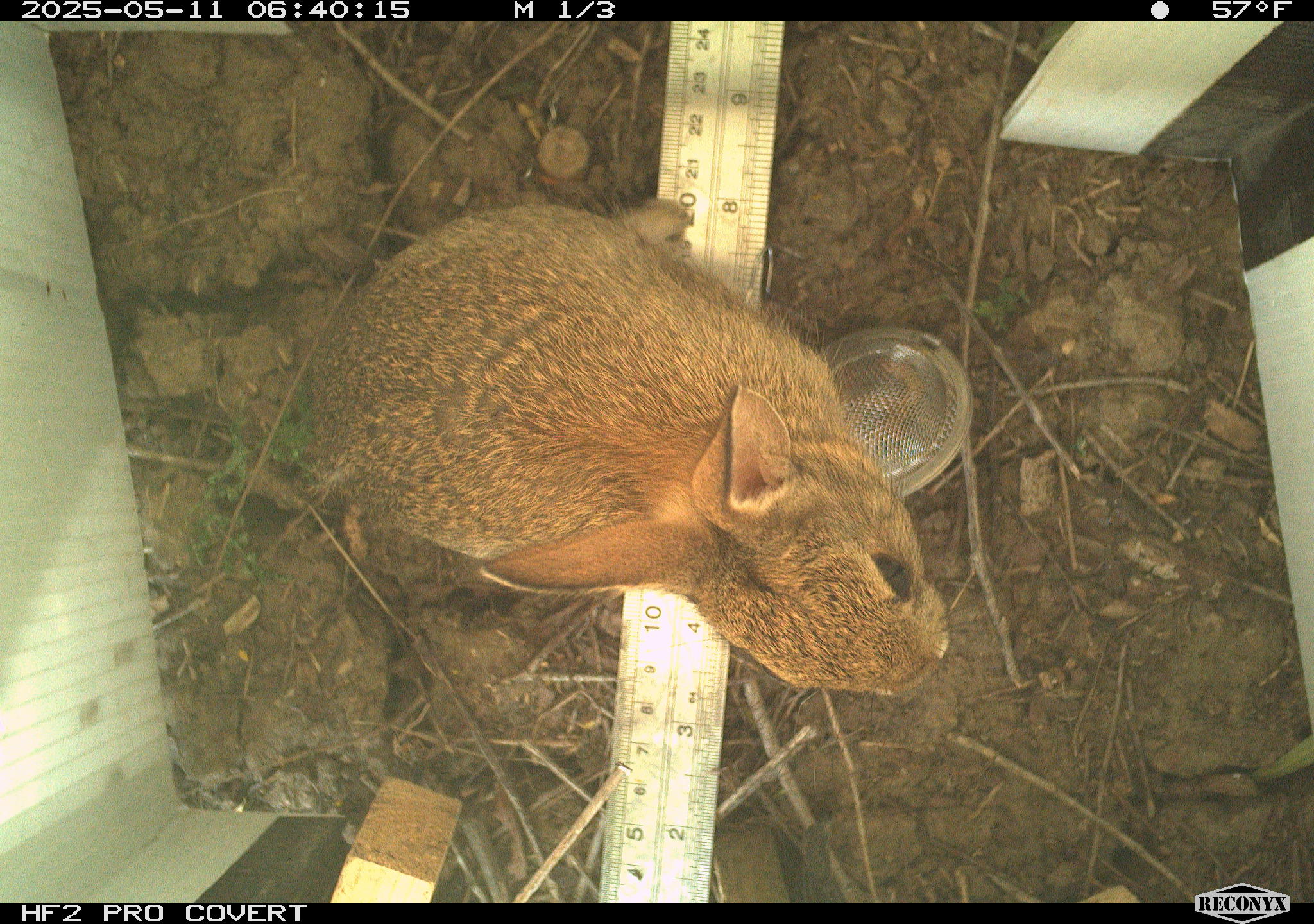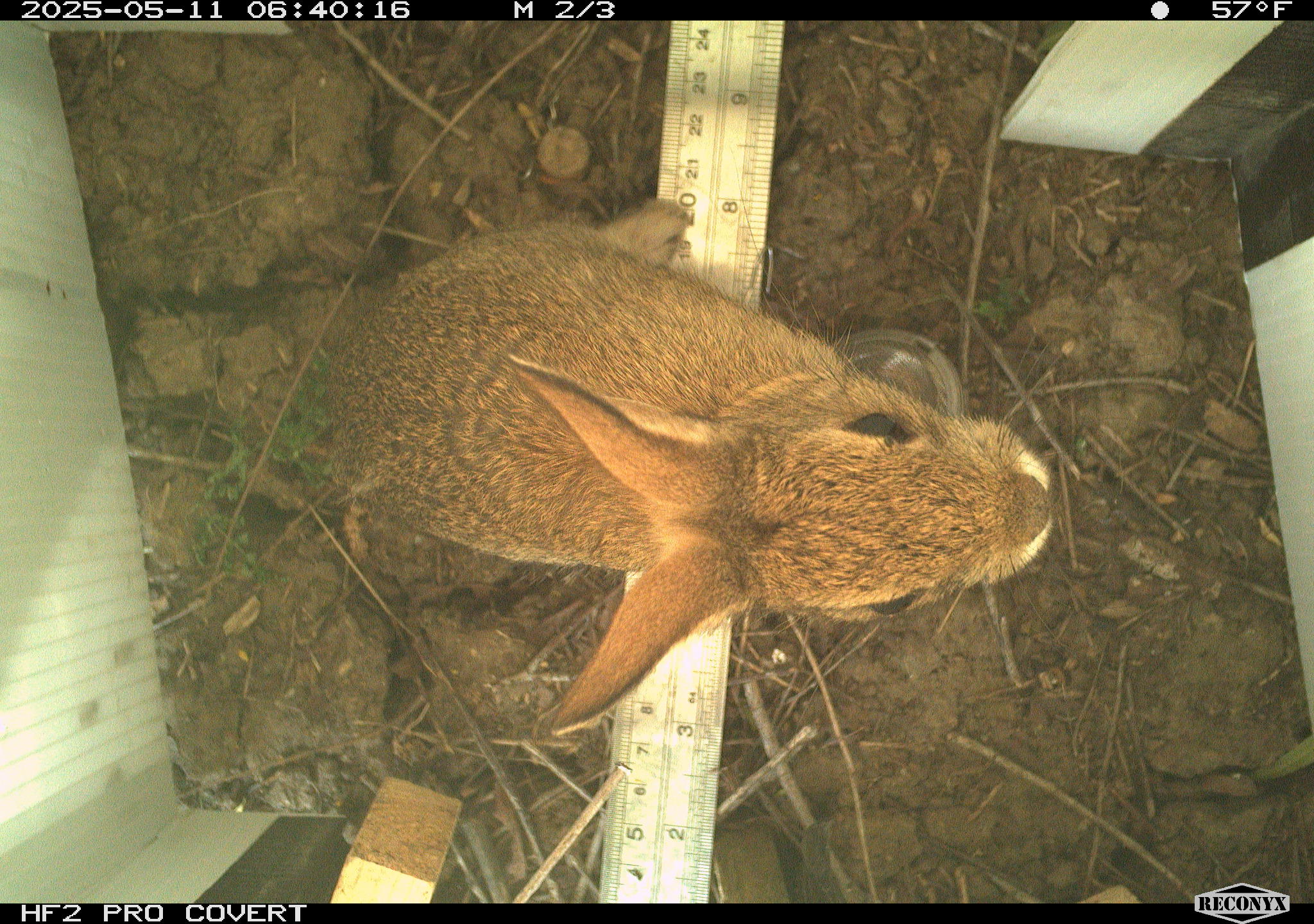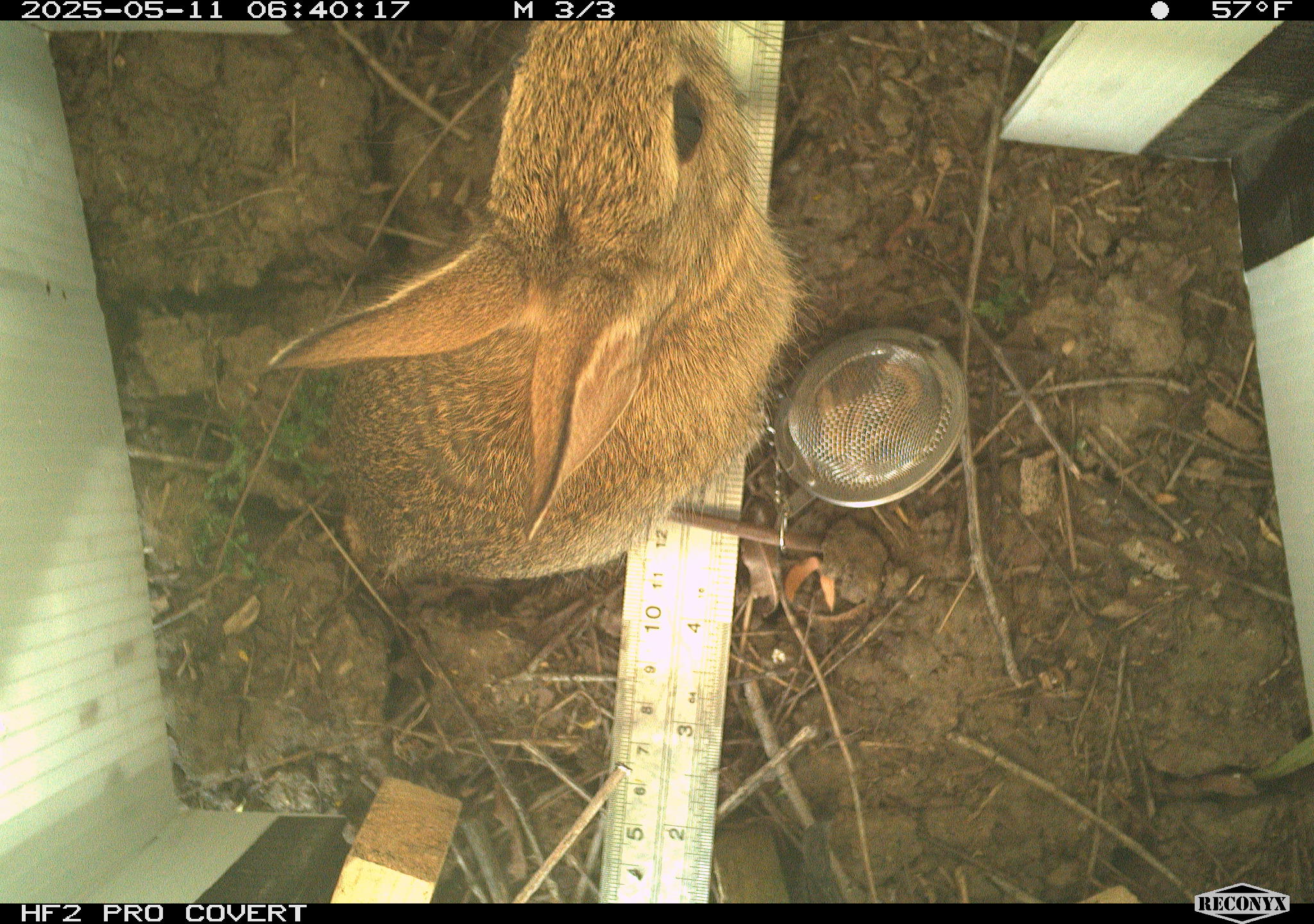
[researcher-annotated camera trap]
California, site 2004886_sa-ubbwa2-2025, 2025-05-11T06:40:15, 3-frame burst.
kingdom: Animalia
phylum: Chordata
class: Mammalia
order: Lagomorpha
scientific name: Lagomorpha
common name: hares, rabbits, and pikas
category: lagomorpha order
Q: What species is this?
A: Lagomorpha order (hares, rabbits, and pikas) (Lagomorpha).